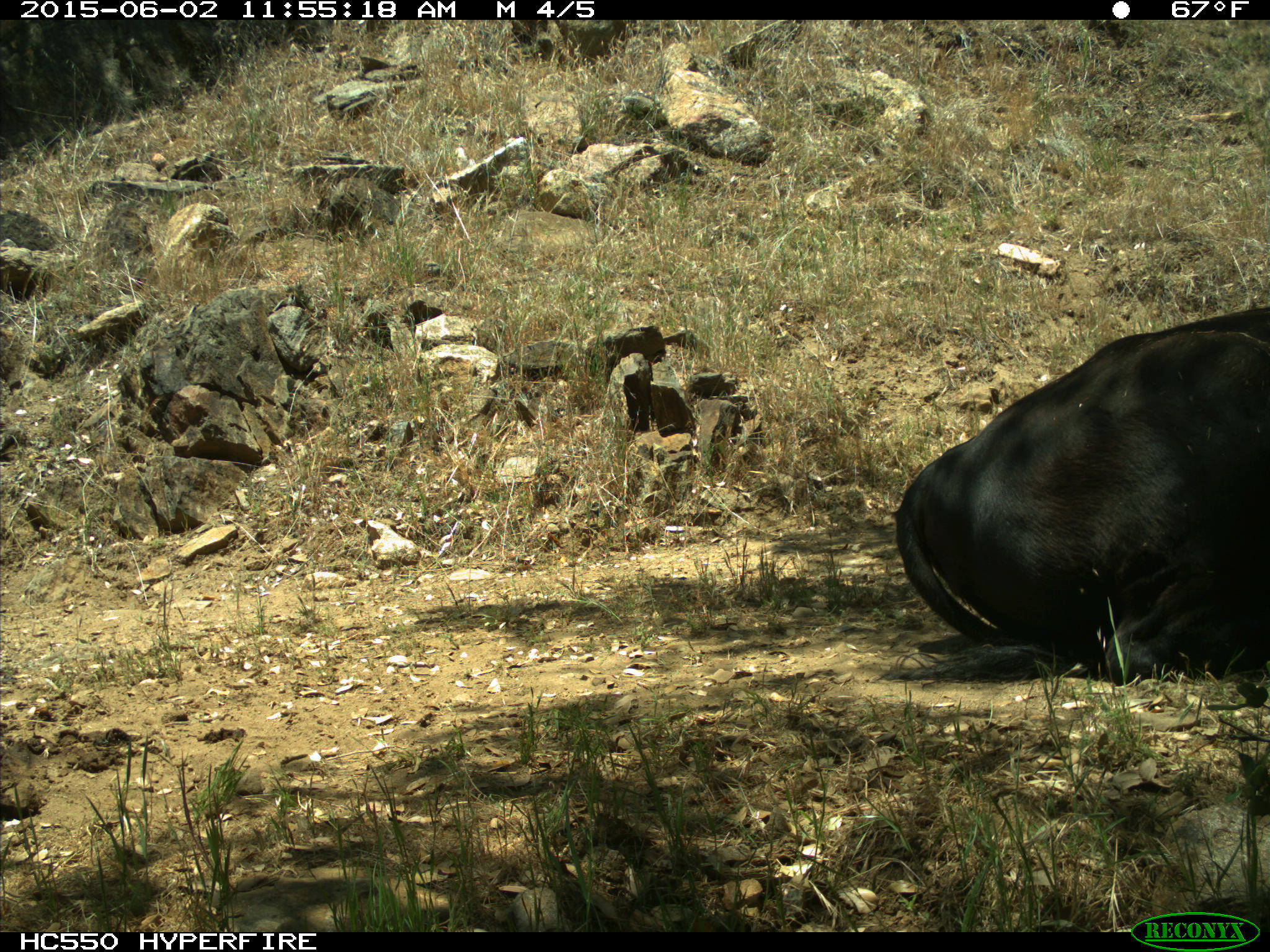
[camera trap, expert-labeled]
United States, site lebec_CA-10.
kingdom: Animalia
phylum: Chordata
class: Mammalia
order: Artiodactyla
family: Bovidae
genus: Bos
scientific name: Bos taurus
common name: domestic cow